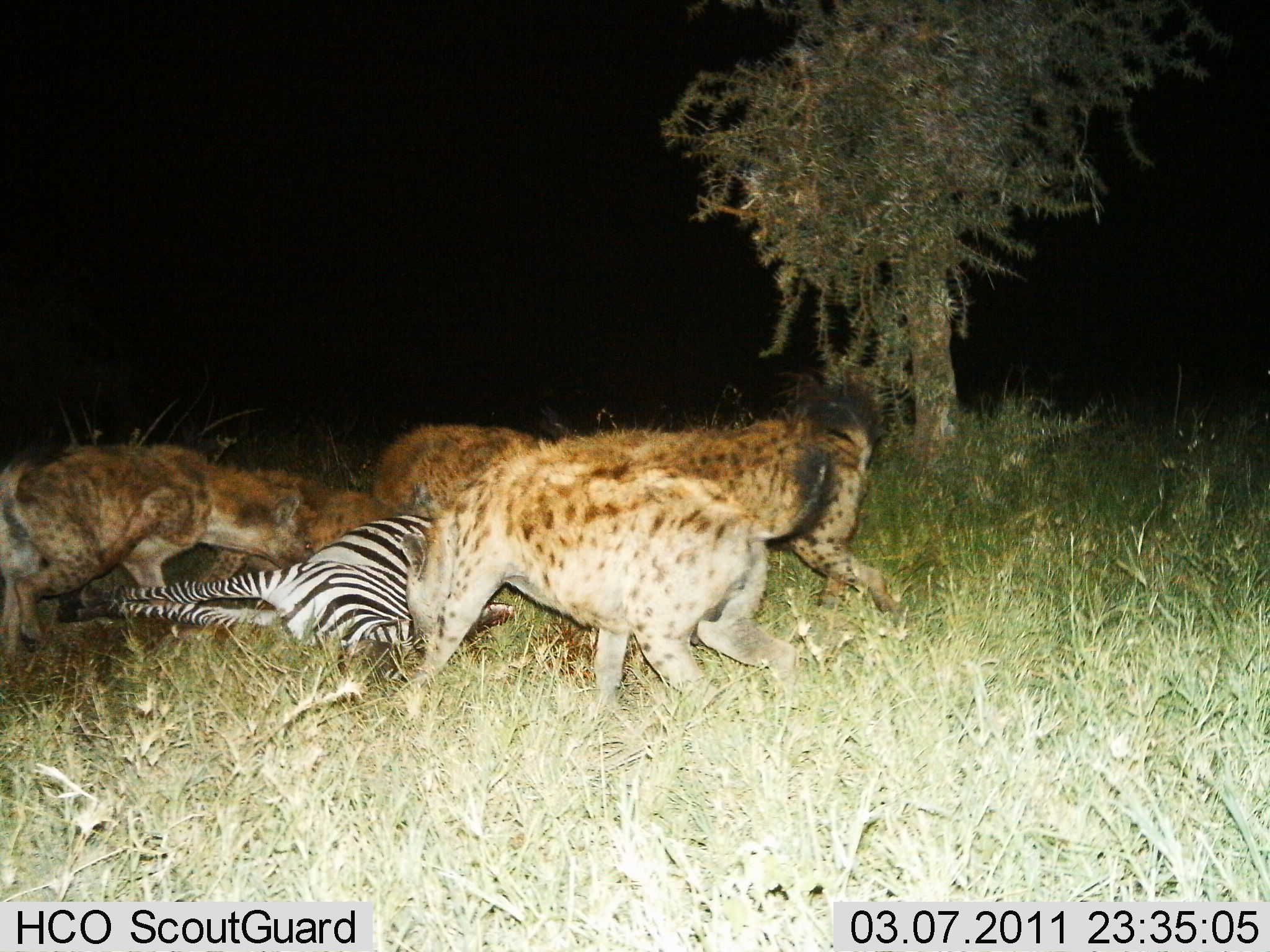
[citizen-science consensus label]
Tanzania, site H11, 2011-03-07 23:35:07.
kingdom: Animalia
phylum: Chordata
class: Mammalia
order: Carnivora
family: Hyaenidae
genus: Crocuta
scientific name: Crocuta crocuta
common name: spotted hyena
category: hyenaspotted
Hyenaspotted (spotted hyena) (Crocuta crocuta), count 5. Behavior (volunteer vote fractions): standing 7%, resting 0%, moving 13%, interacting 13%. Young present (vote fraction): 0%. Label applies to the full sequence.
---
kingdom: Animalia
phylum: Chordata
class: Mammalia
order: Perissodactyla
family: Equidae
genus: Equus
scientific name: Equus quagga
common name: plains zebra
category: zebra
Zebra (plains zebra) (Equus quagga), count 1. Behavior (volunteer vote fractions): standing 0%, resting 40%, moving 0%, interacting 60%. Young present (vote fraction): 0%. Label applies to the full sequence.